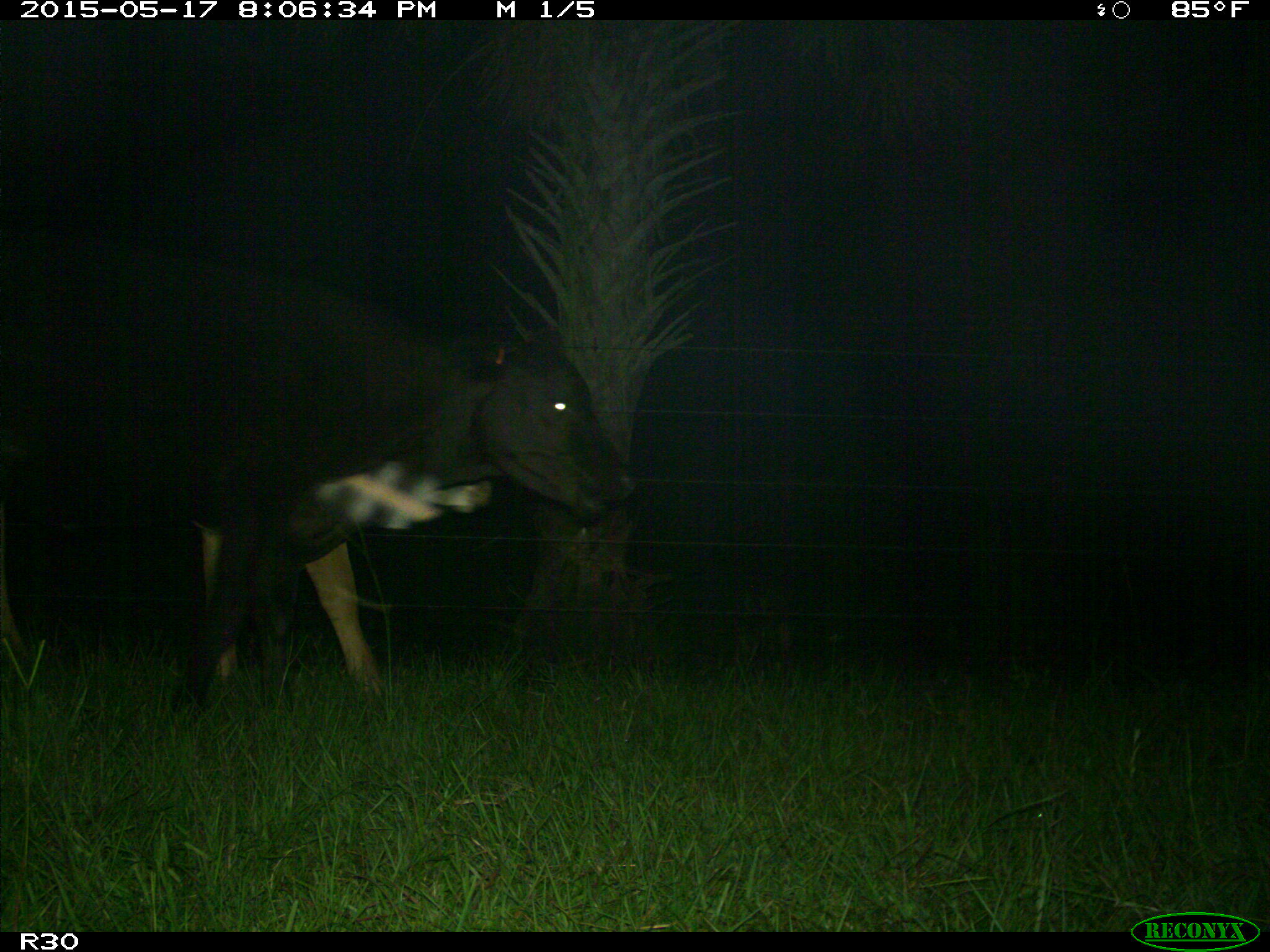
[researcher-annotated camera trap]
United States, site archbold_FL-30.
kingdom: Animalia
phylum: Chordata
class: Mammalia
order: Artiodactyla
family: Bovidae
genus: Bos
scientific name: Bos taurus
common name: domestic cow